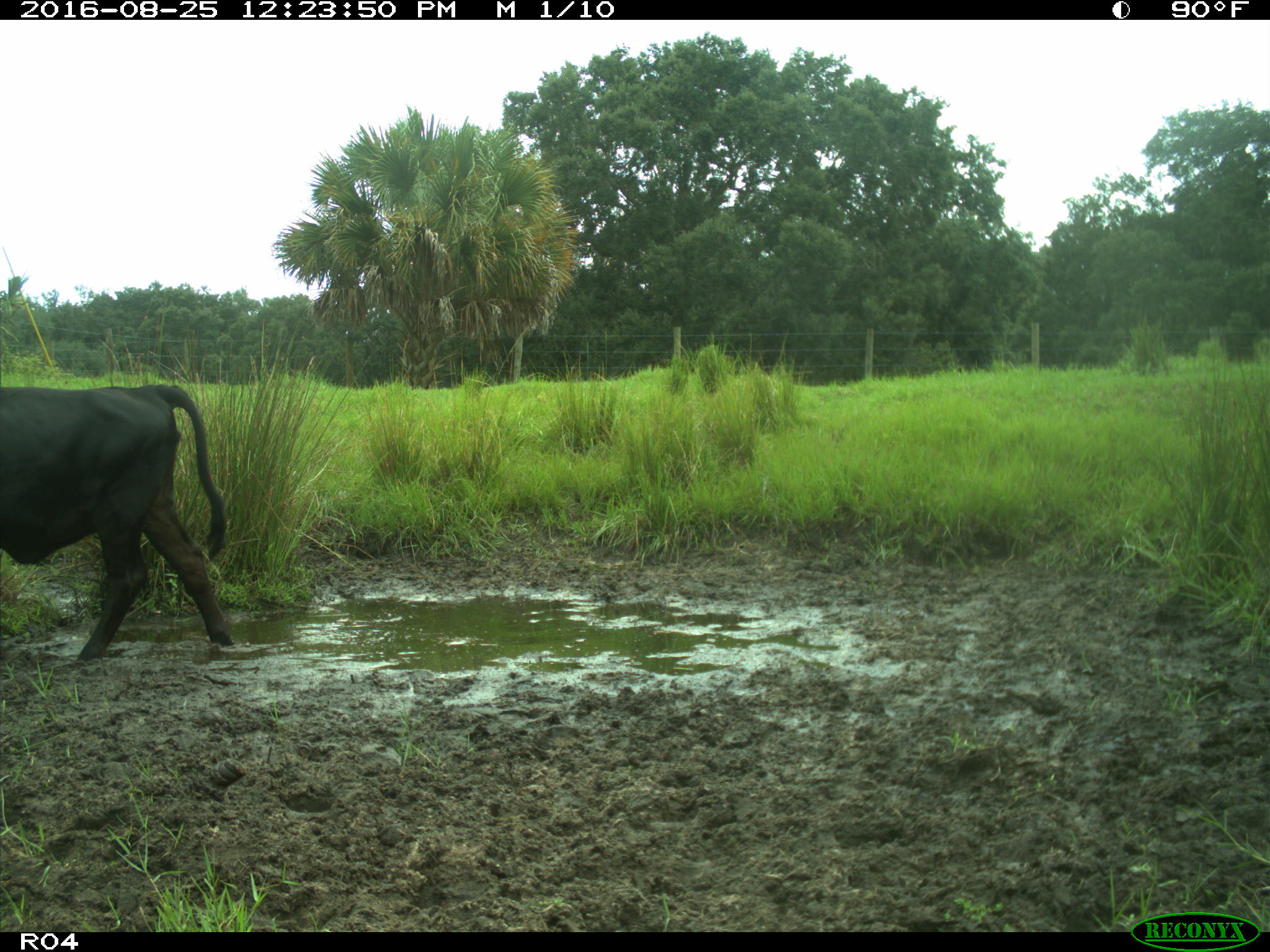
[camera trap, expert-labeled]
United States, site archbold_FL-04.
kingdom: Animalia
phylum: Chordata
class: Mammalia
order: Artiodactyla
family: Bovidae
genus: Bos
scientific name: Bos taurus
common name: domestic cow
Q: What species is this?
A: Bos taurus (domestic cow).